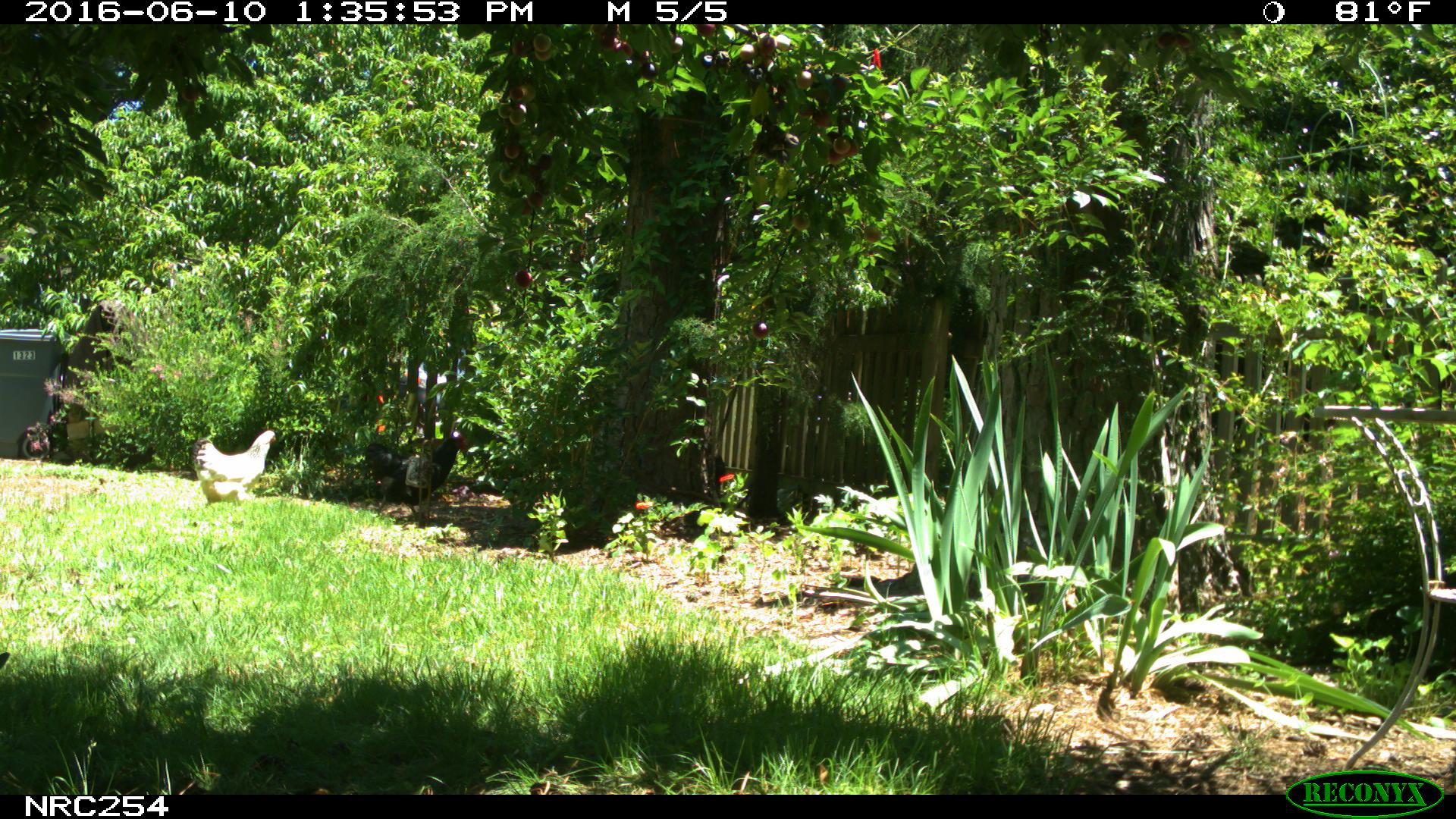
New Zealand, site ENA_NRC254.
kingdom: Animalia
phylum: Chordata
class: Aves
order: Galliformes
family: Phasianidae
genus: Gallus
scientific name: Gallus gallus domesticus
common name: chicken